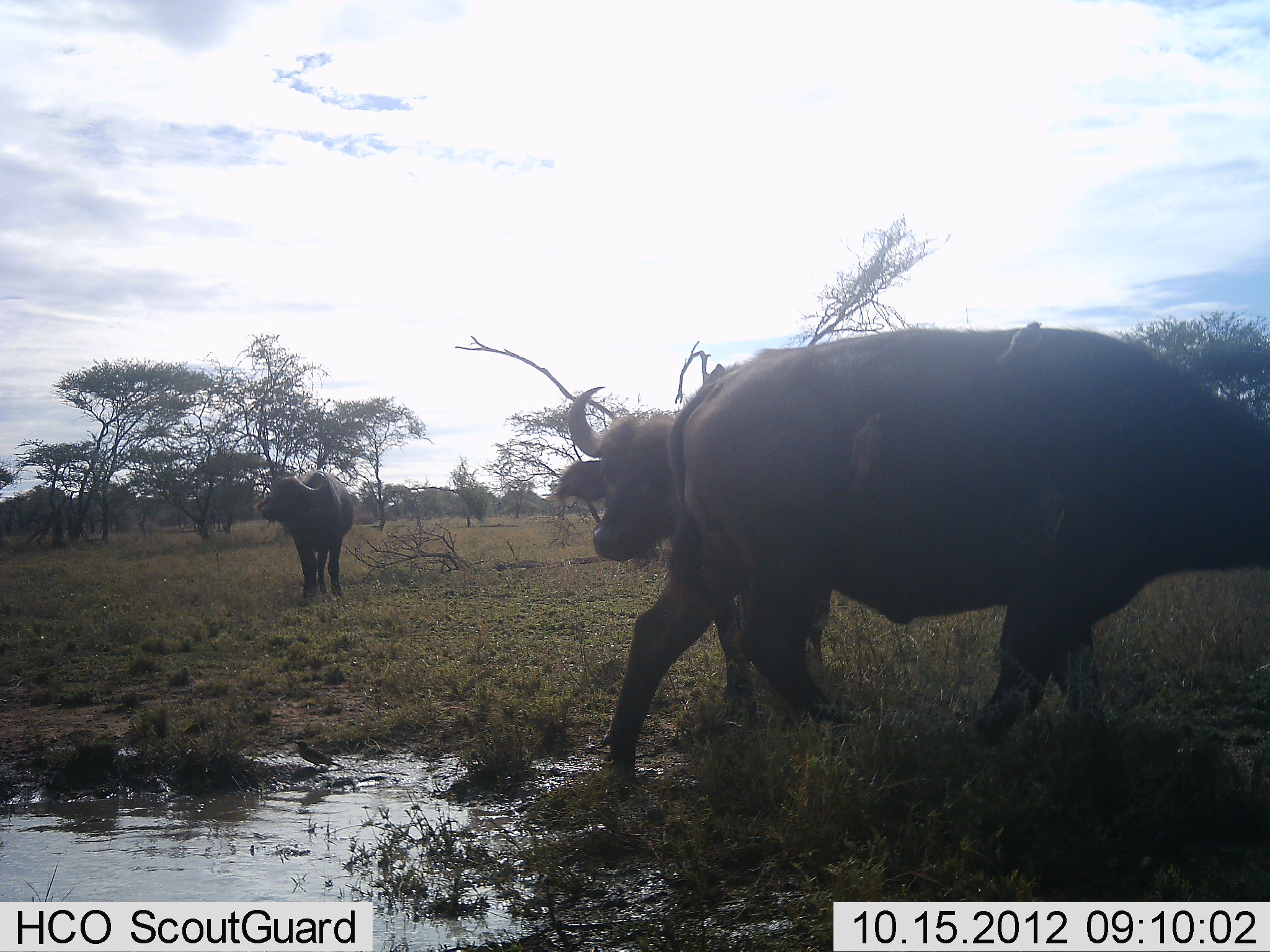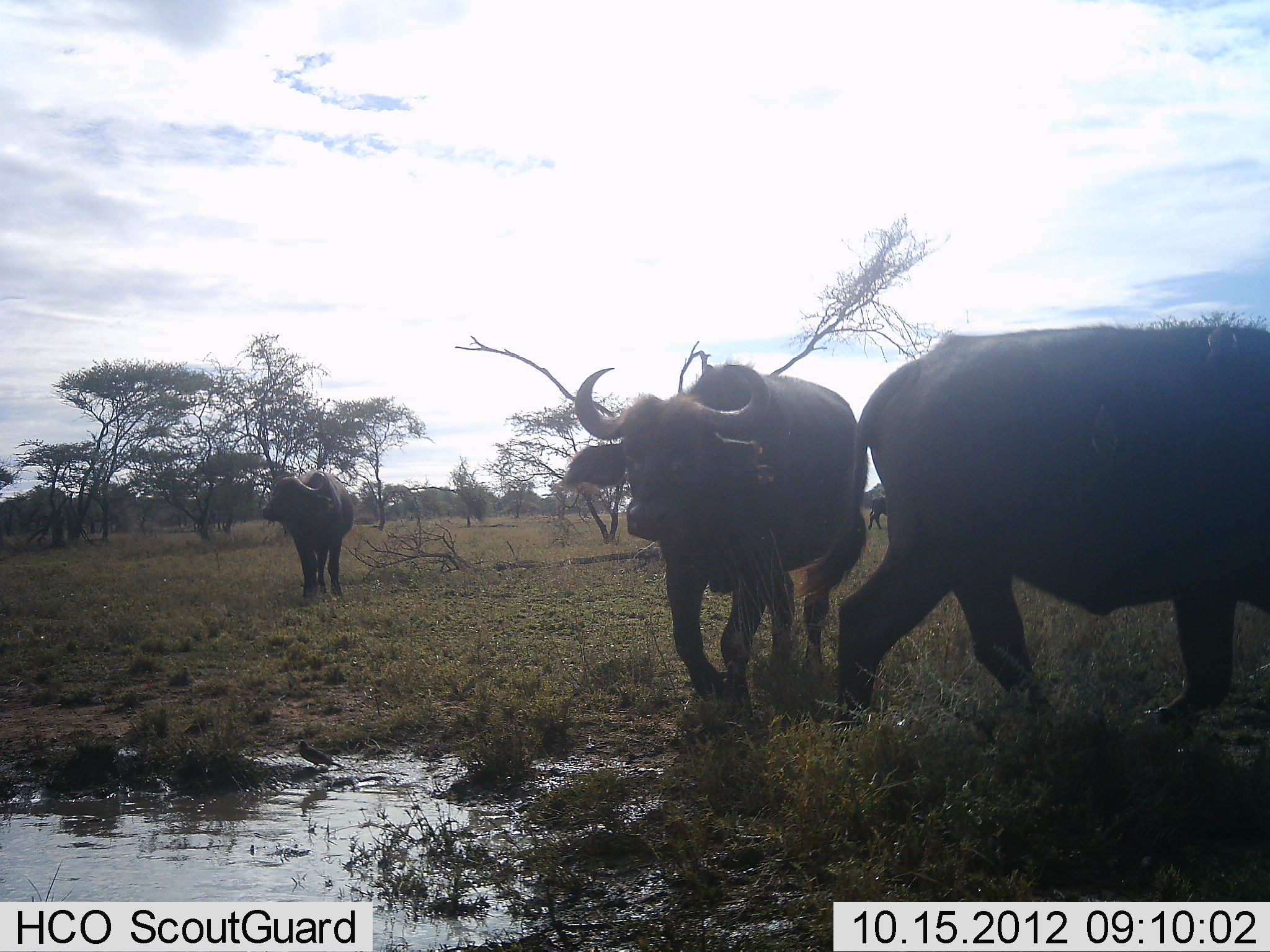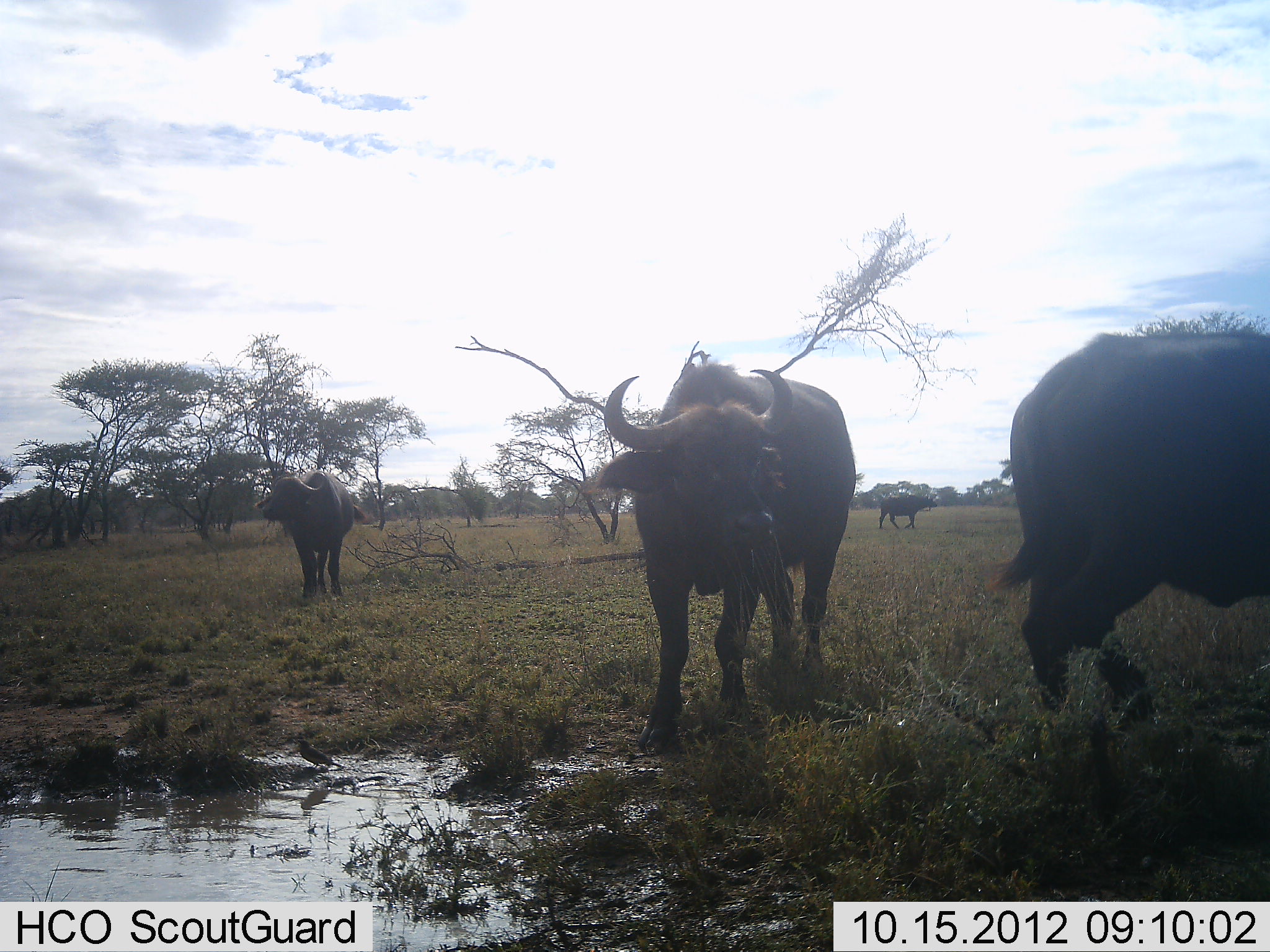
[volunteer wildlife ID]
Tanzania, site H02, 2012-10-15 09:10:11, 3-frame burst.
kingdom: Animalia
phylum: Chordata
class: Mammalia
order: Artiodactyla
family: Bovidae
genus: Syncerus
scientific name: Syncerus caffer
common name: cape buffalo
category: buffalo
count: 4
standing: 82%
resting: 0%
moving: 82%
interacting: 9%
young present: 0%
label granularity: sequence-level